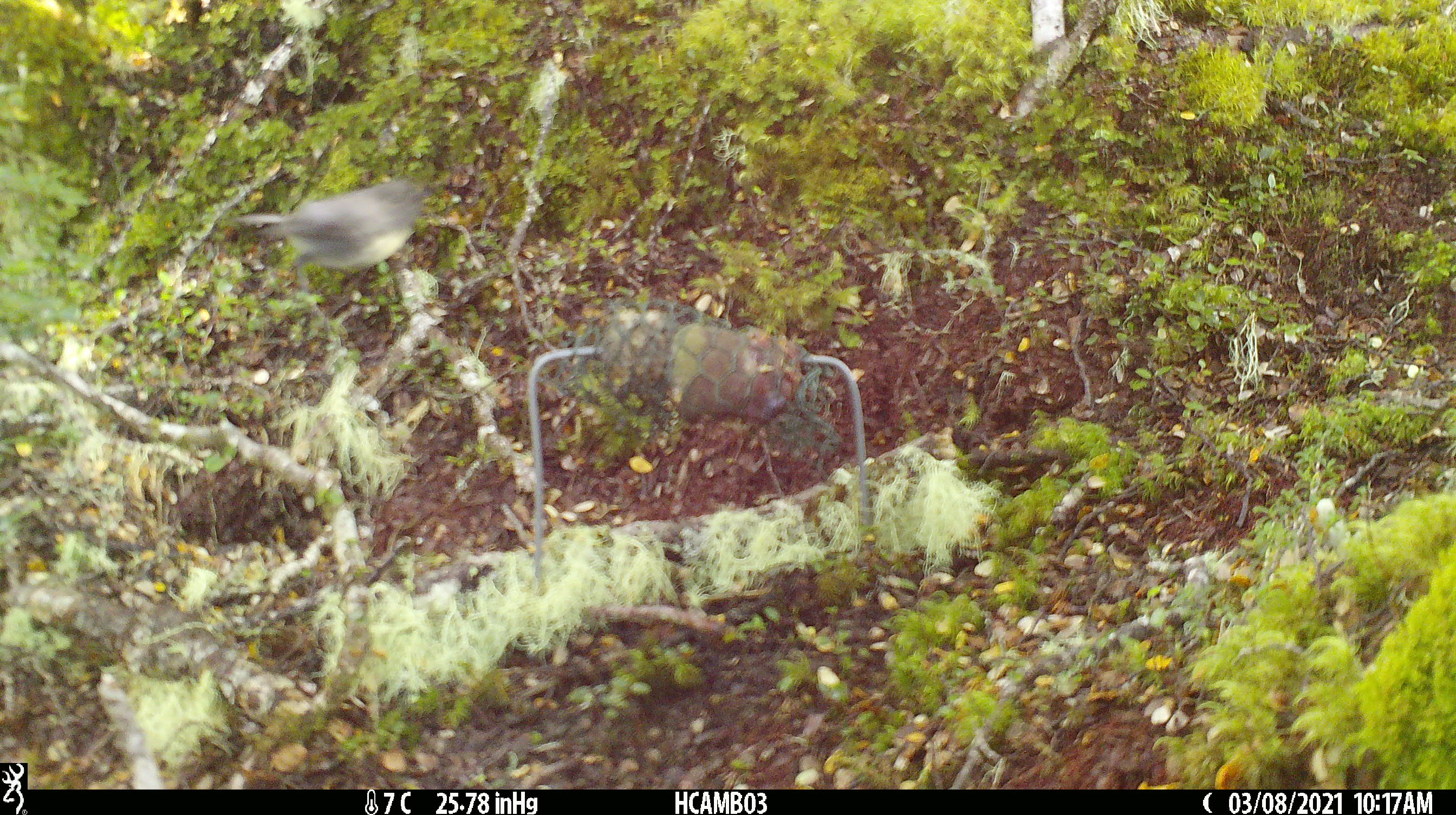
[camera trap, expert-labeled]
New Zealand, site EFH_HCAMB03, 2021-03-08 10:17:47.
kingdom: Animalia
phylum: Chordata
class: Aves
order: Passeriformes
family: Petroicidae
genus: Petroica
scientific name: Petroica australis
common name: new zealand robin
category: robin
Robin (new zealand robin) (Petroica australis).